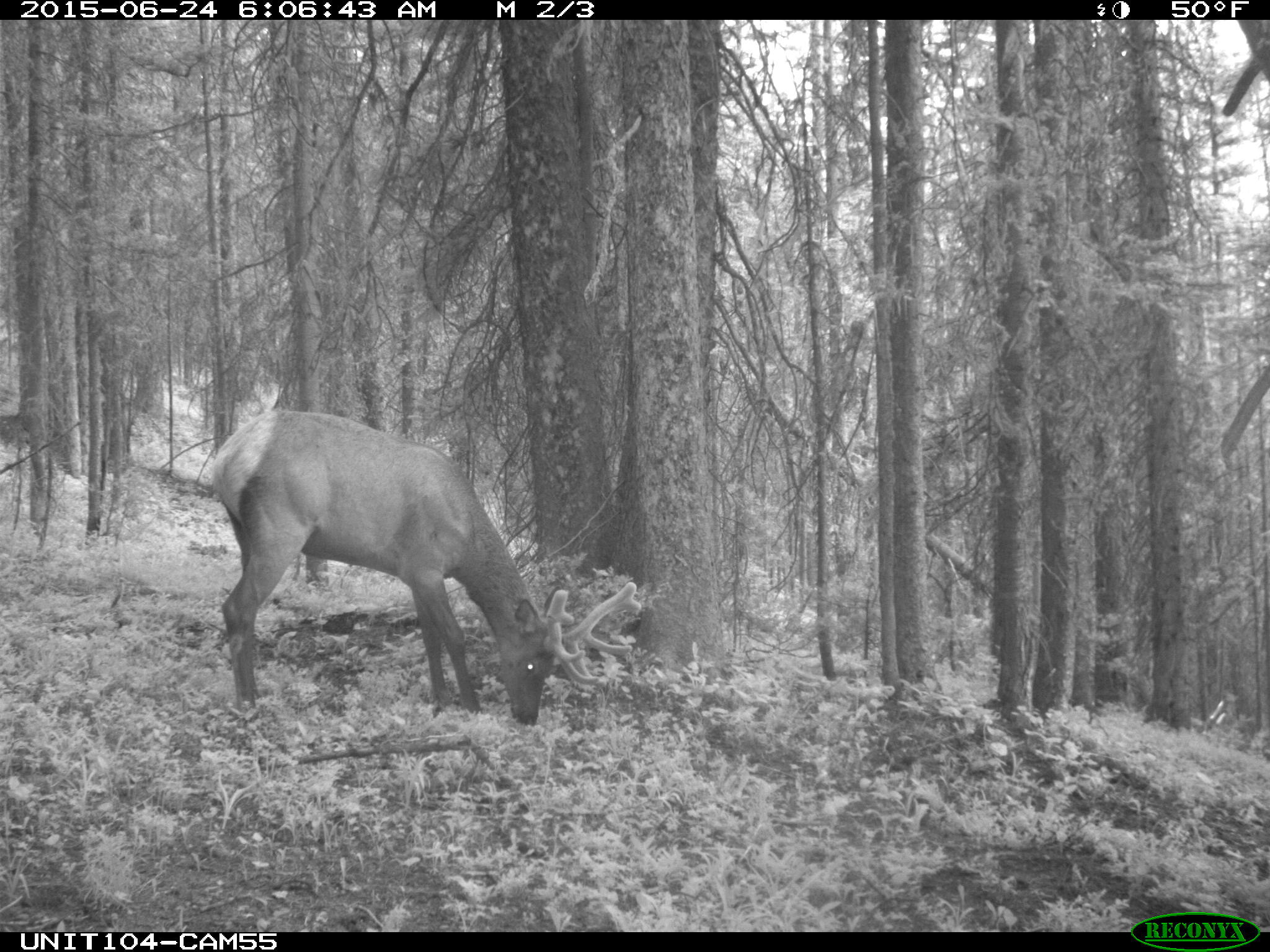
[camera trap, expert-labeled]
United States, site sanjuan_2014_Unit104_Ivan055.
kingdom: Animalia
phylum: Chordata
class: Mammalia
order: Artiodactyla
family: Cervidae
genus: Cervus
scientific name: Cervus elaphus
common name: red deer